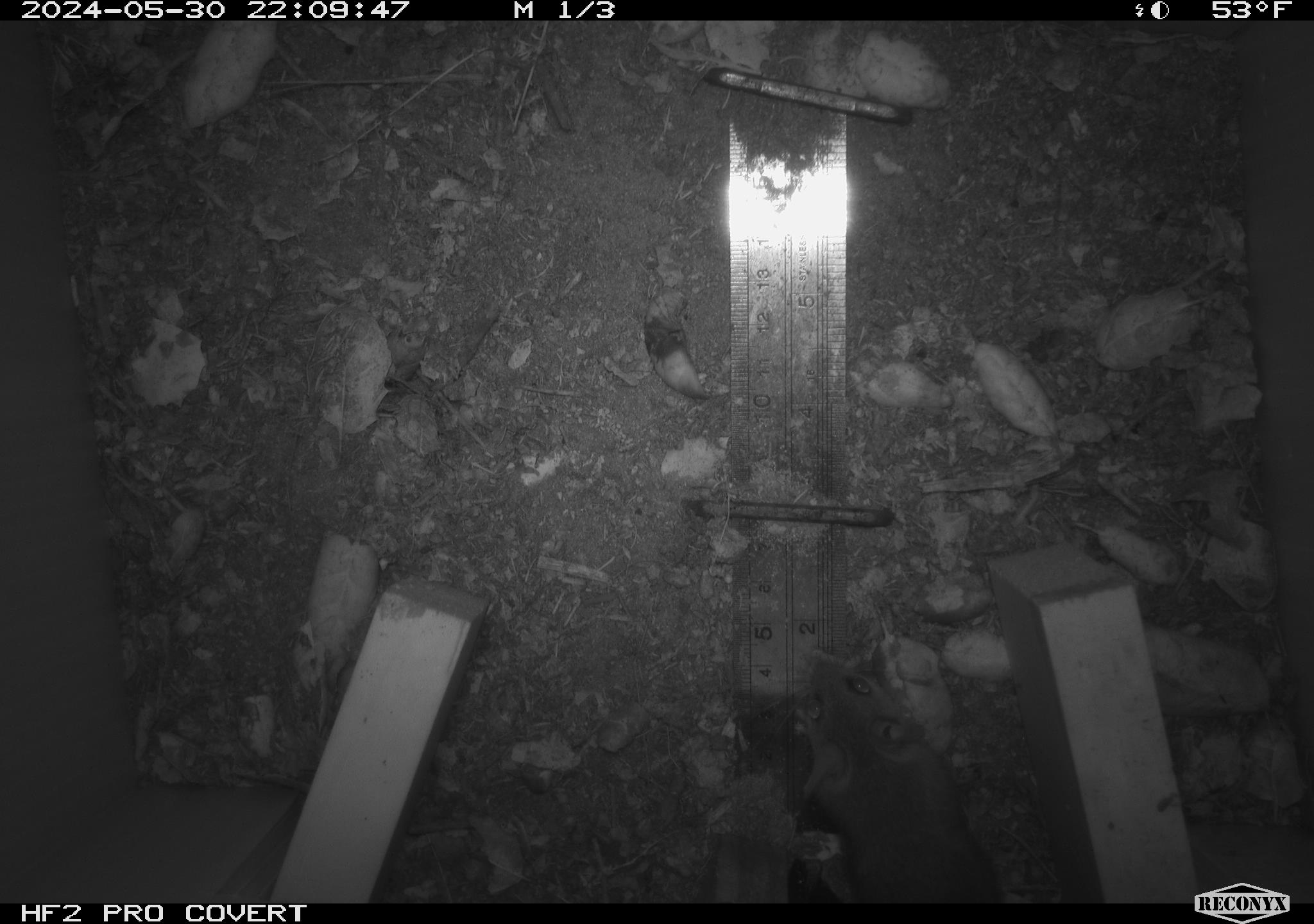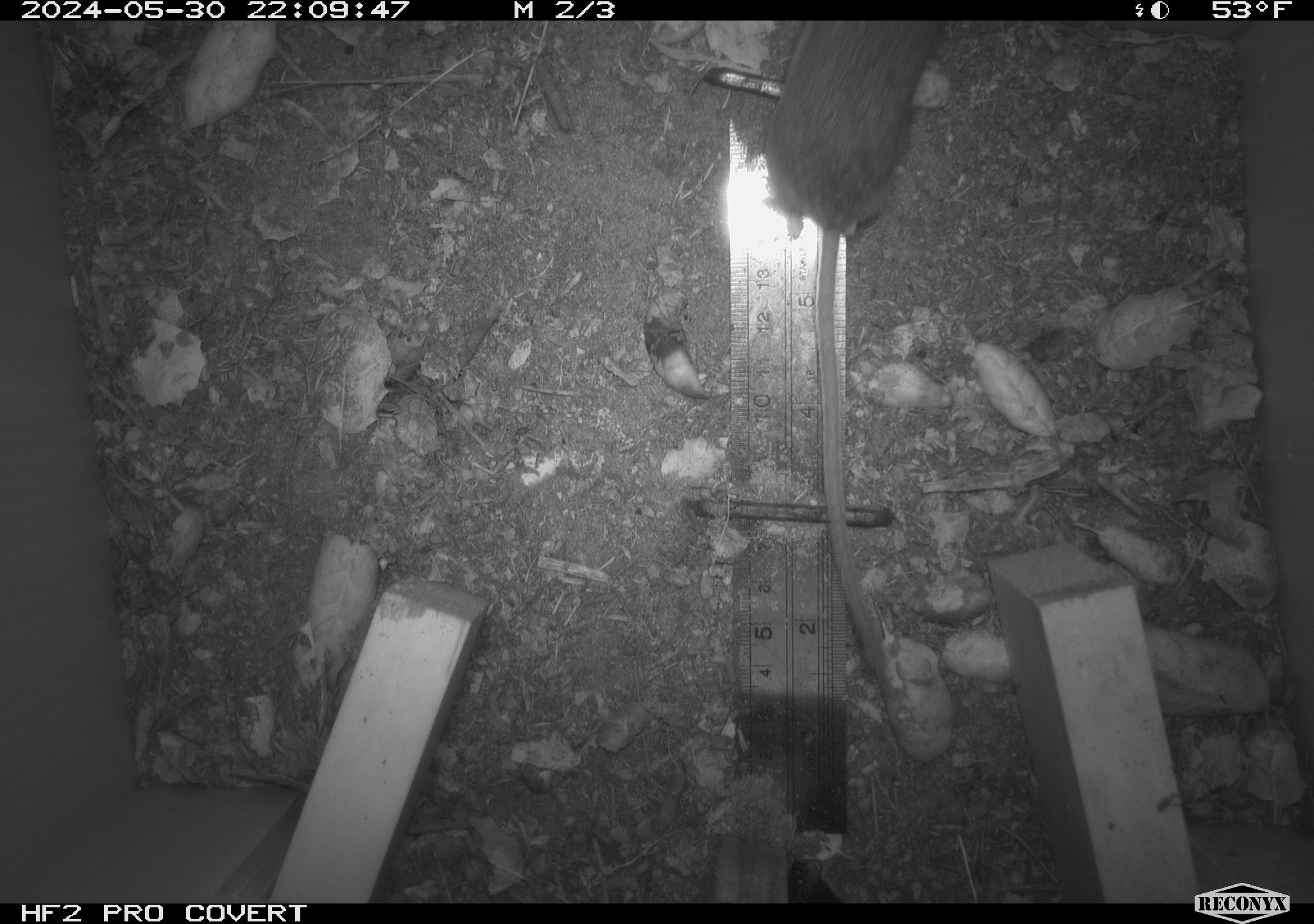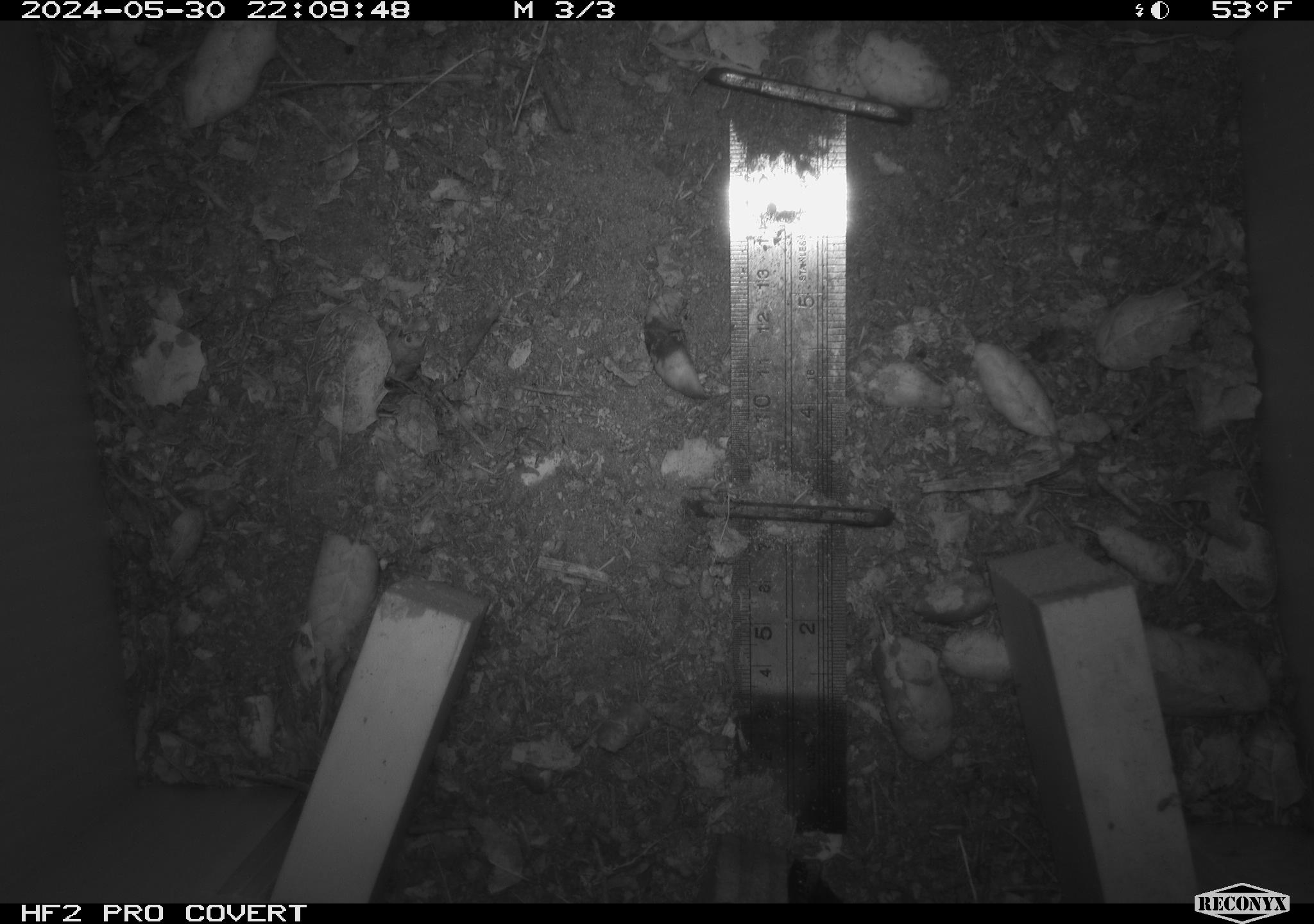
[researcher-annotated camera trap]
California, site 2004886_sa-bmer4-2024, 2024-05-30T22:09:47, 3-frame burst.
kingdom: Animalia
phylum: Chordata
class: Mammalia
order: Rodentia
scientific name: Rodentia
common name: mouse species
Mouse species (Rodentia).